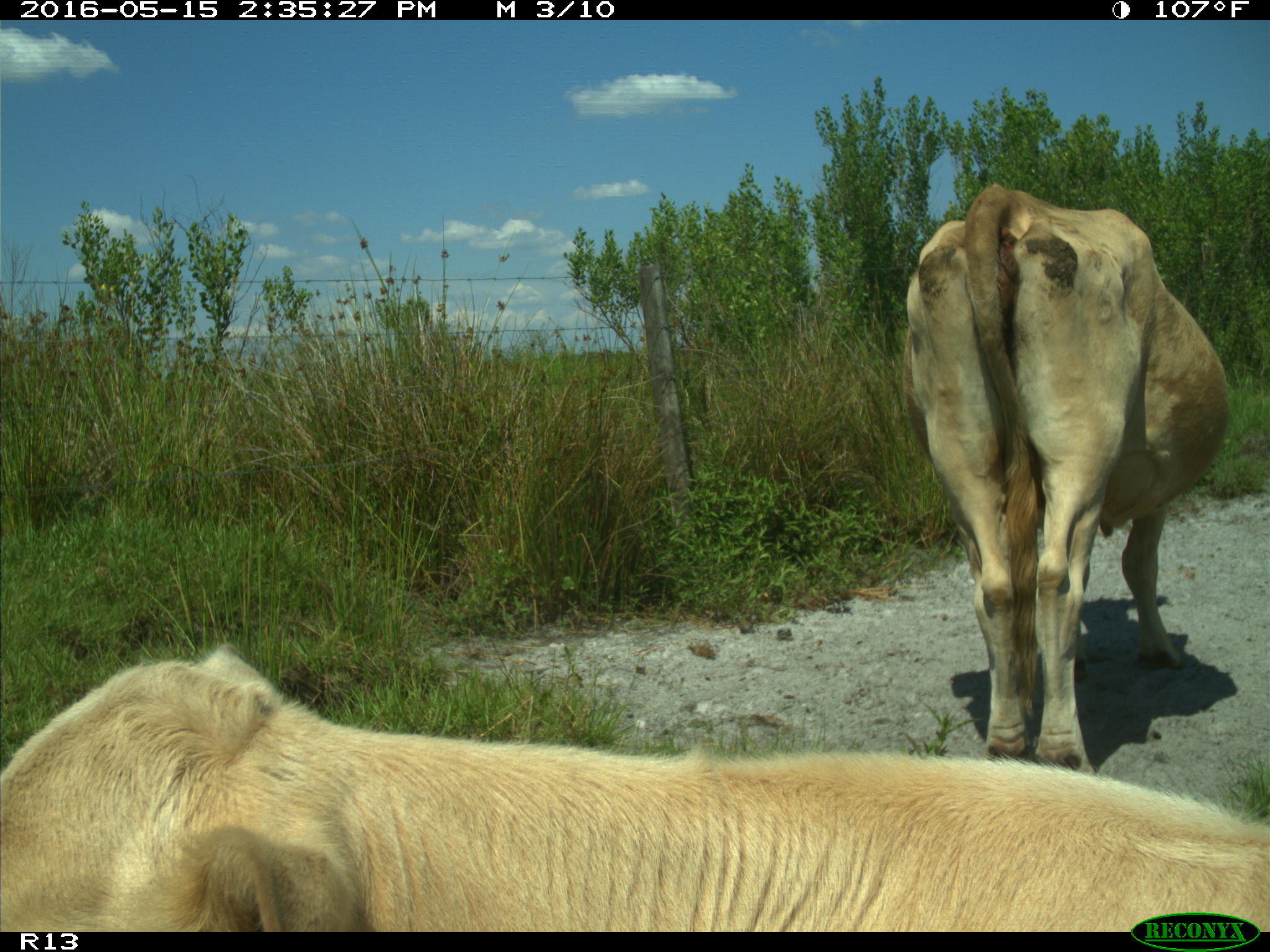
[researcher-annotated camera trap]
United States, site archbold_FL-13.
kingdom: Animalia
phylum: Chordata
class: Mammalia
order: Artiodactyla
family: Bovidae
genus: Bos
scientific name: Bos taurus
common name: domestic cow